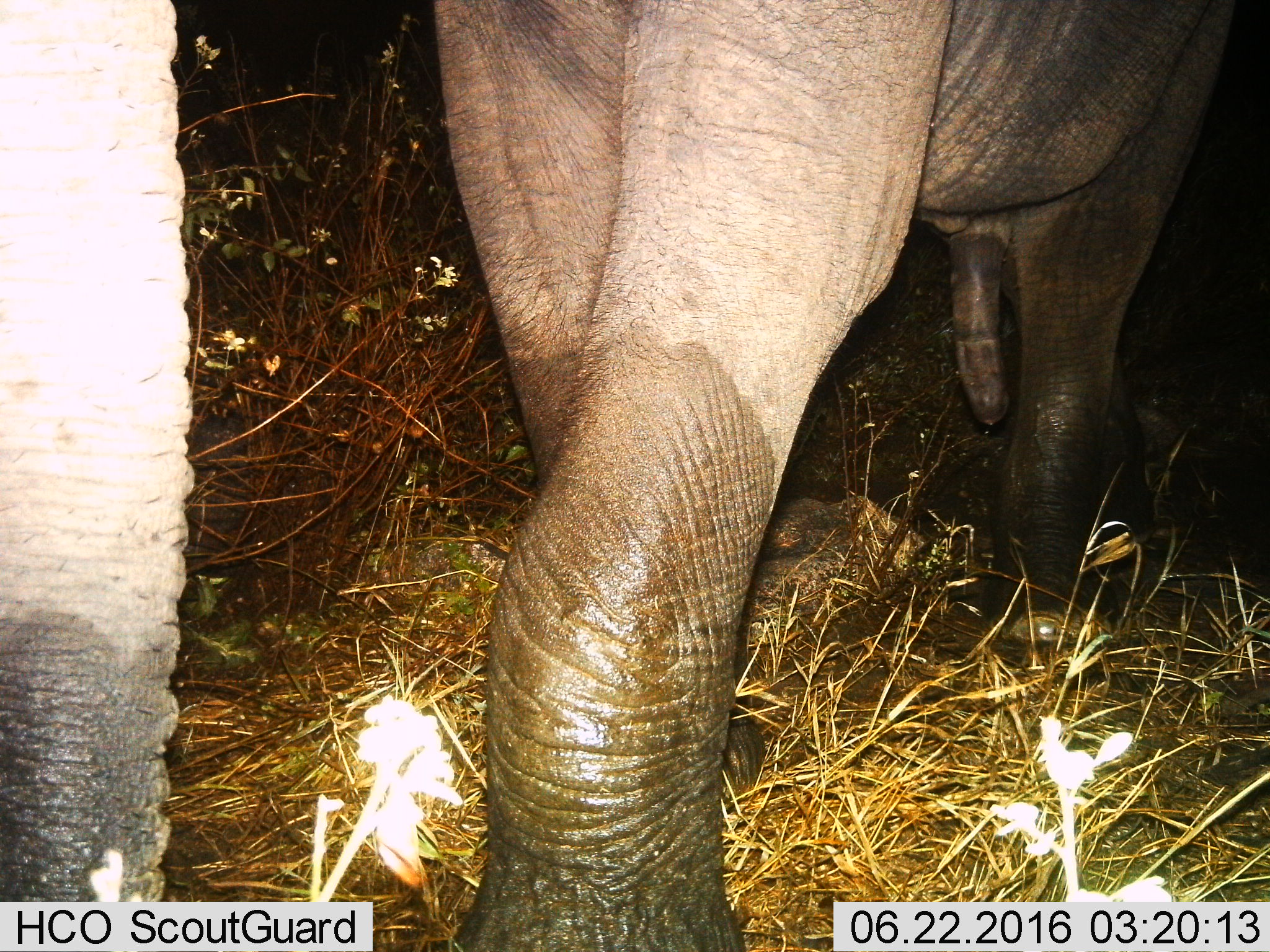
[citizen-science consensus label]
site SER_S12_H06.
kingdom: Animalia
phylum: Chordata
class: Mammalia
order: Proboscidea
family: Elephantidae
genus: Loxodonta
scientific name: Loxodonta africana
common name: african bush elephant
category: elephant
Elephant (african bush elephant) (Loxodonta africana), count 1. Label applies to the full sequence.